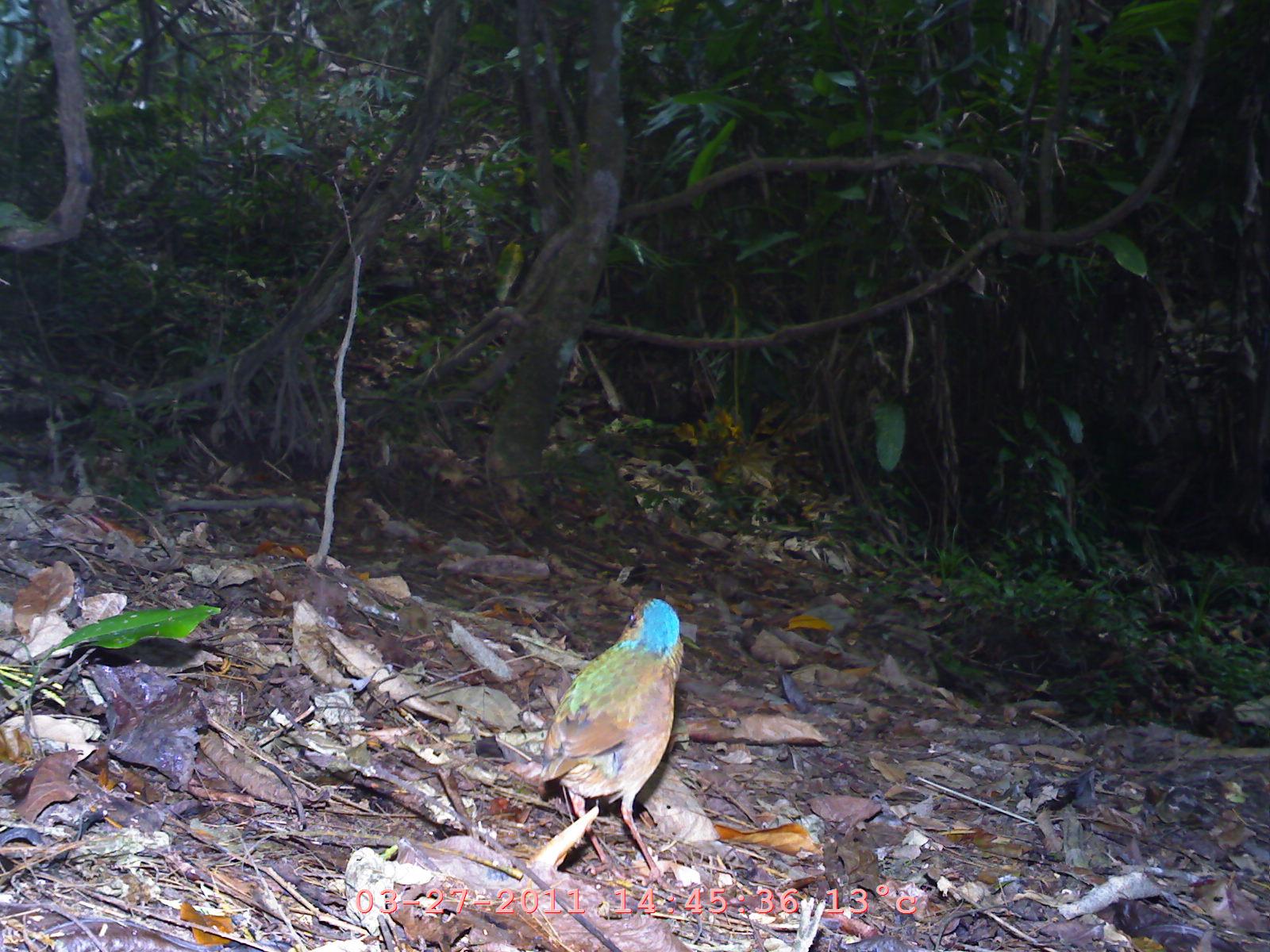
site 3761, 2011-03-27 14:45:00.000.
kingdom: Animalia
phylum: Chordata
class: Aves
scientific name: Aves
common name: bird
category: unknown bird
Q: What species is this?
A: Unknown bird (bird) (Aves).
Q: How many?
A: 1.